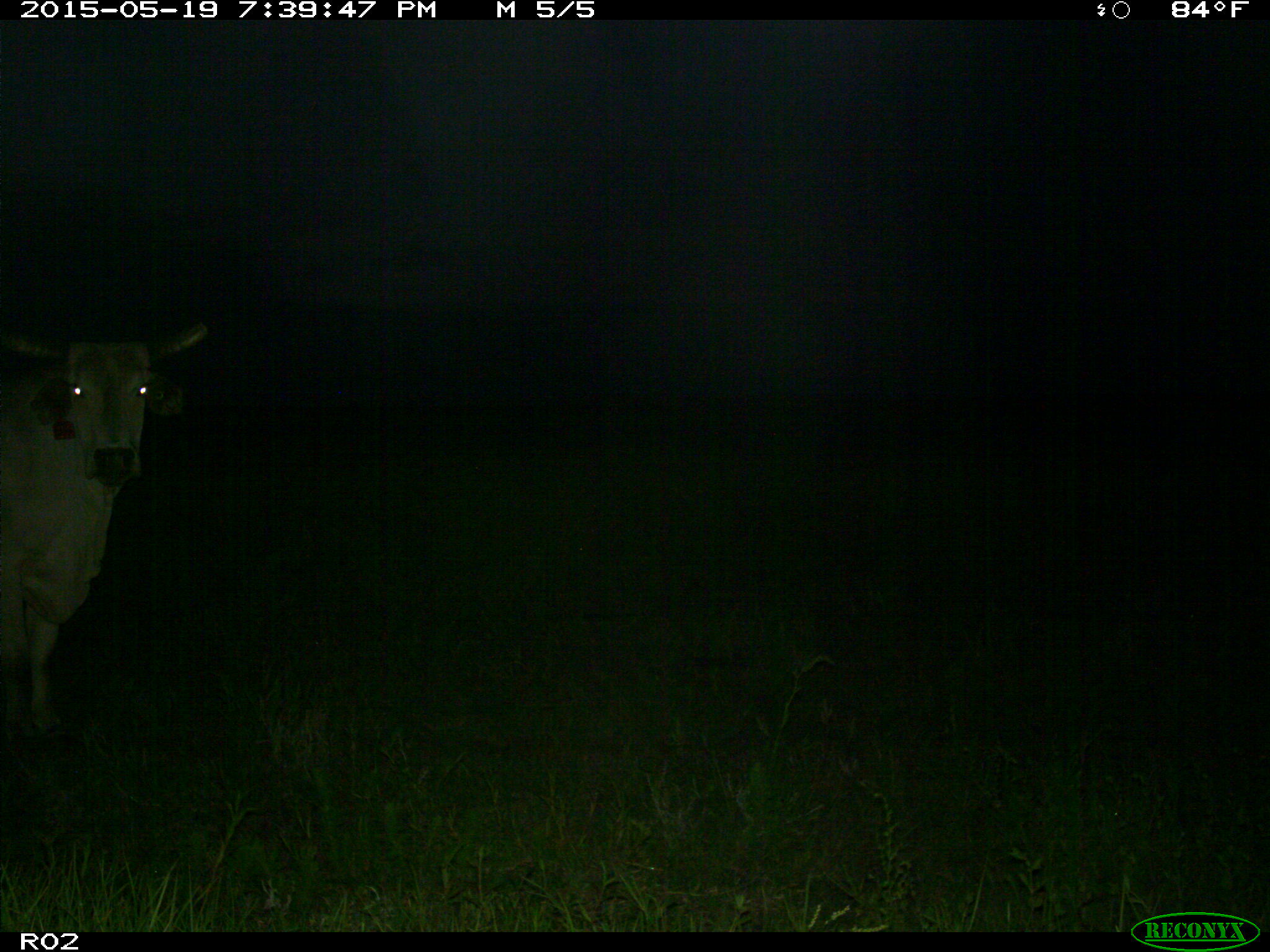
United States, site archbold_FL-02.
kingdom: Animalia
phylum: Chordata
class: Mammalia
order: Artiodactyla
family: Bovidae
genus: Bos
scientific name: Bos taurus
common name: domestic cow